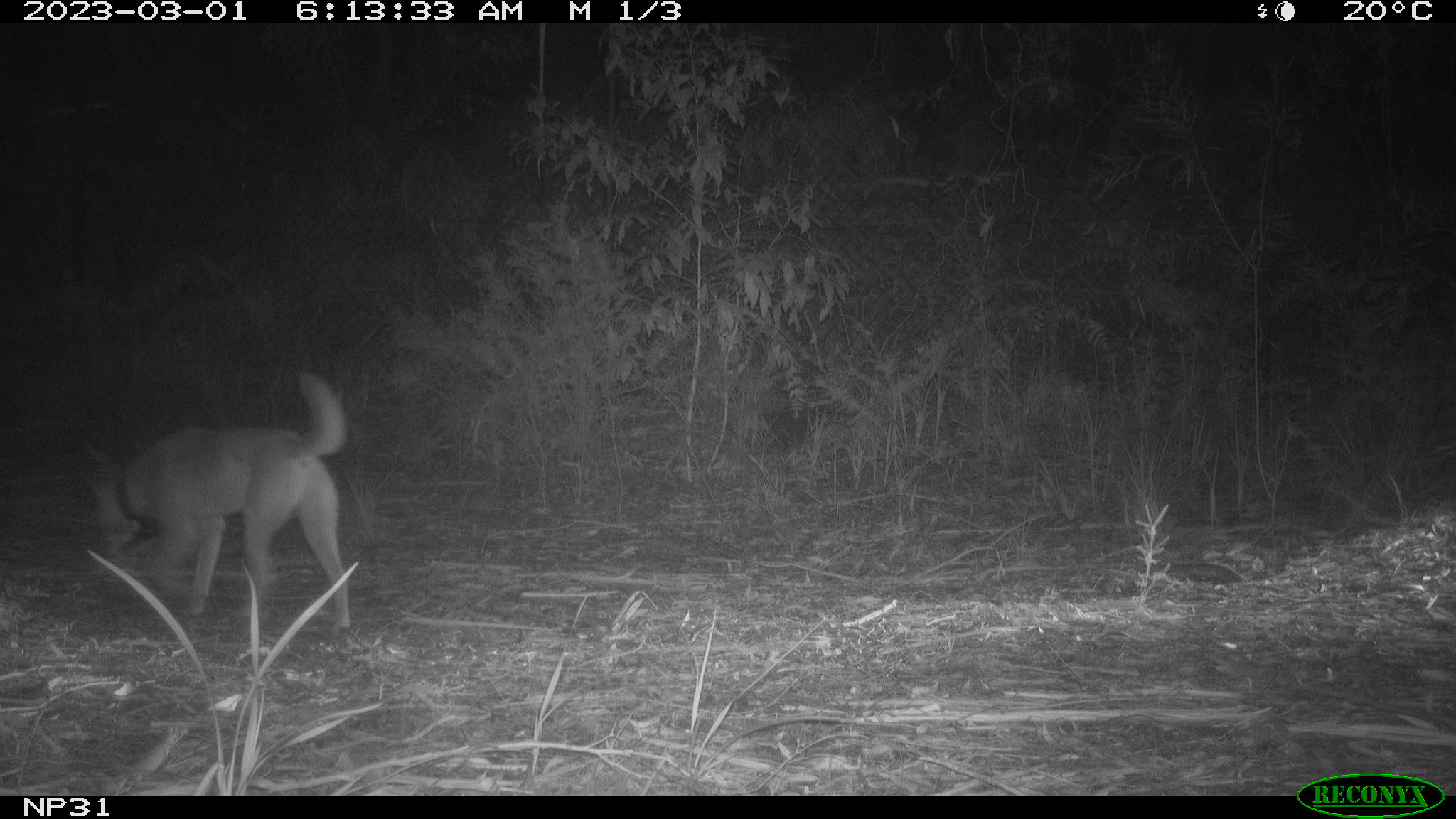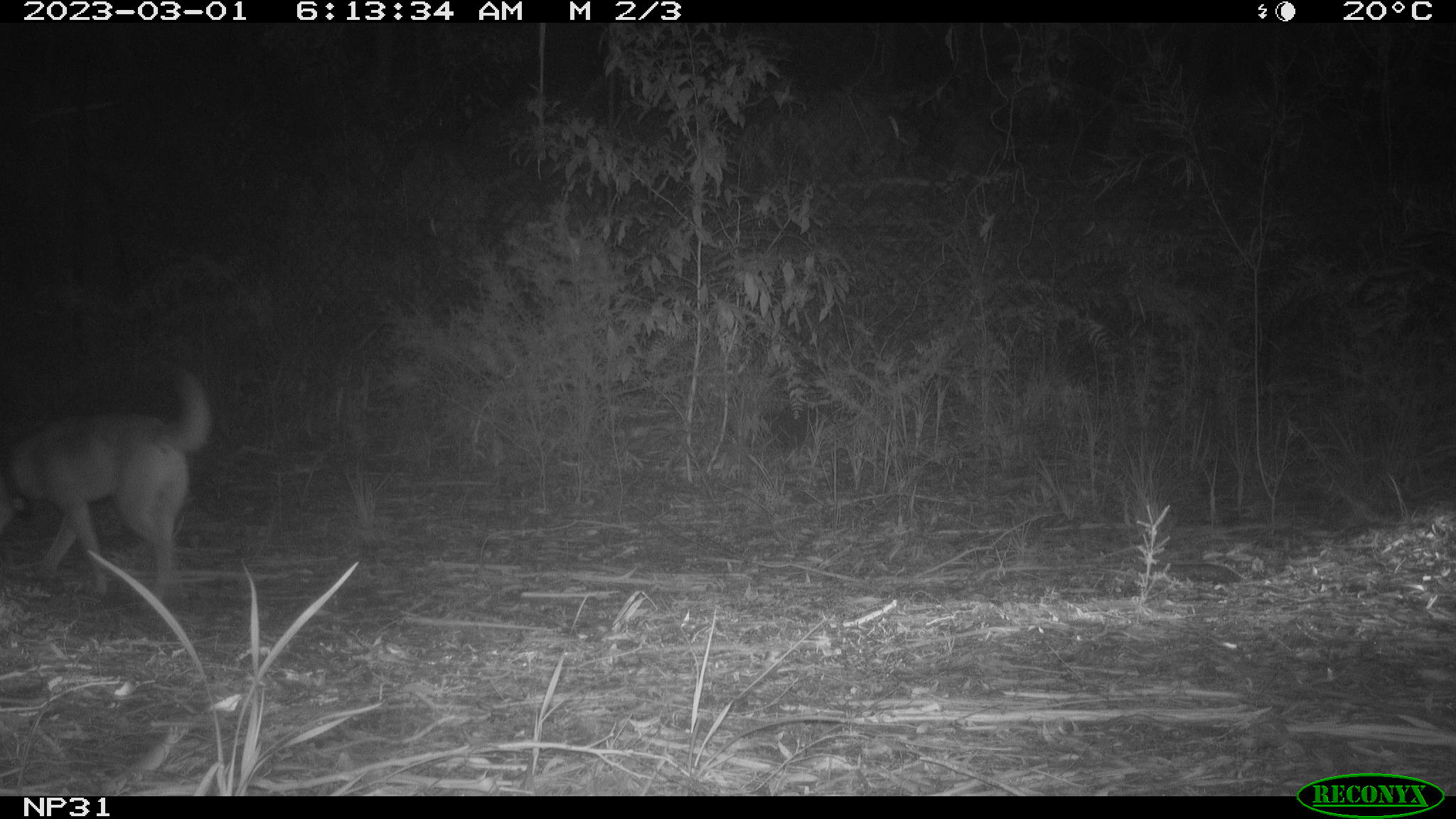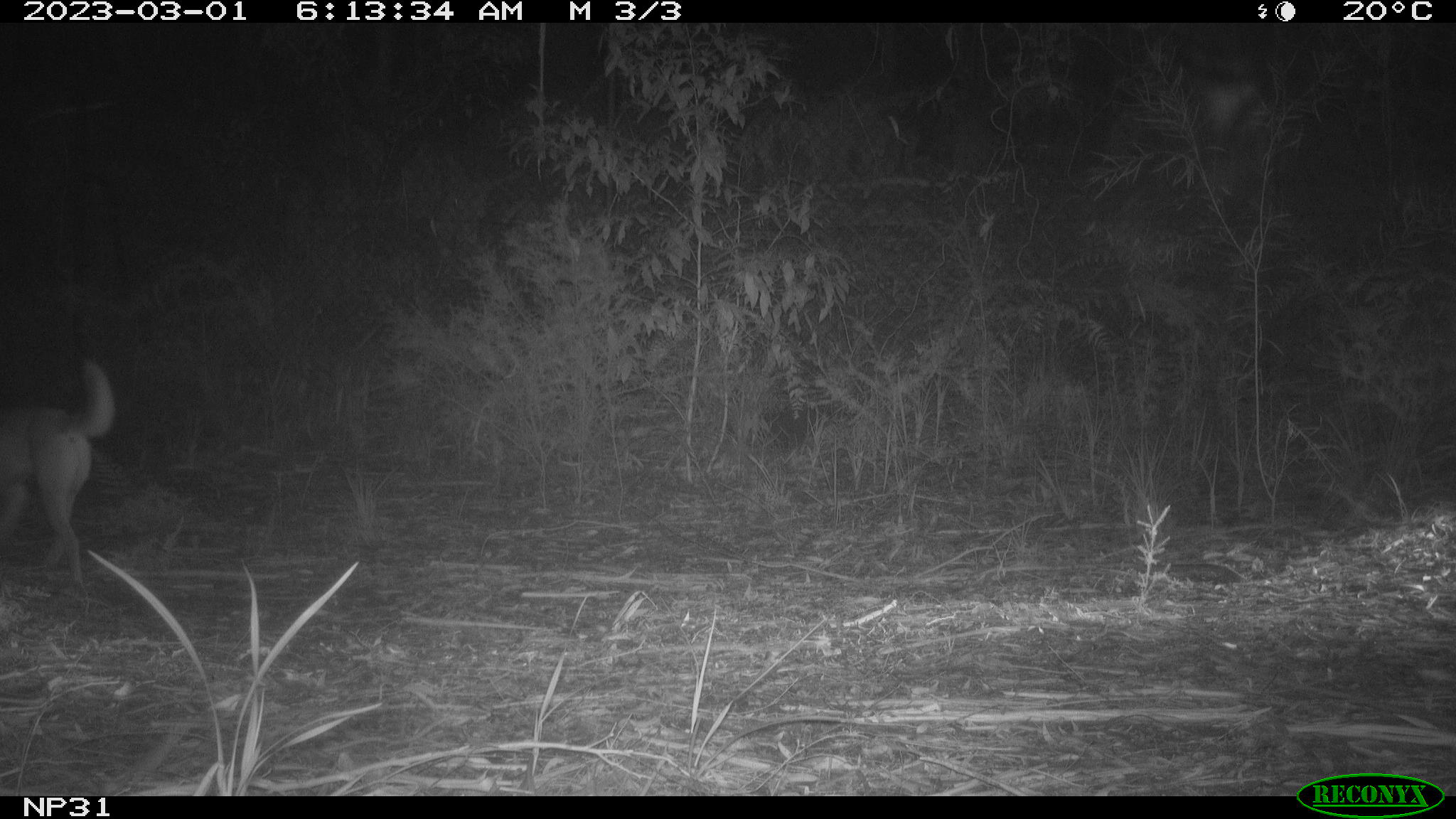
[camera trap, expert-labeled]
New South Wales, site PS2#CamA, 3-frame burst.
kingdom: Animalia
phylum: Chordata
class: Mammalia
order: Carnivora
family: Canidae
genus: Canis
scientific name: Canis familiaris dingo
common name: dingo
Dingo (Canis familiaris dingo).